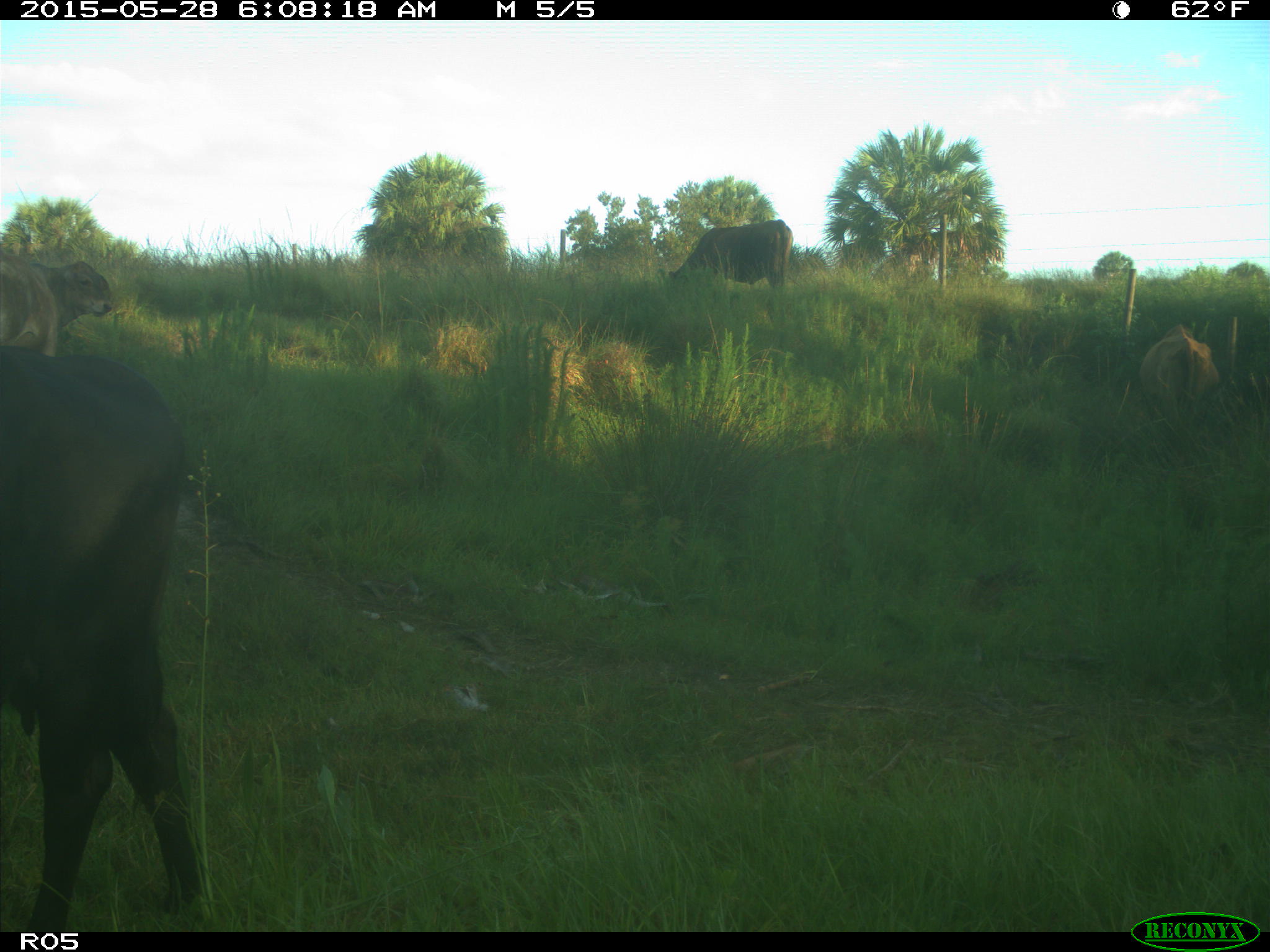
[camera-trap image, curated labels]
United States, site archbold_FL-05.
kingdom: Animalia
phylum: Chordata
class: Mammalia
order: Artiodactyla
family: Bovidae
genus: Bos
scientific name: Bos taurus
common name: domestic cow